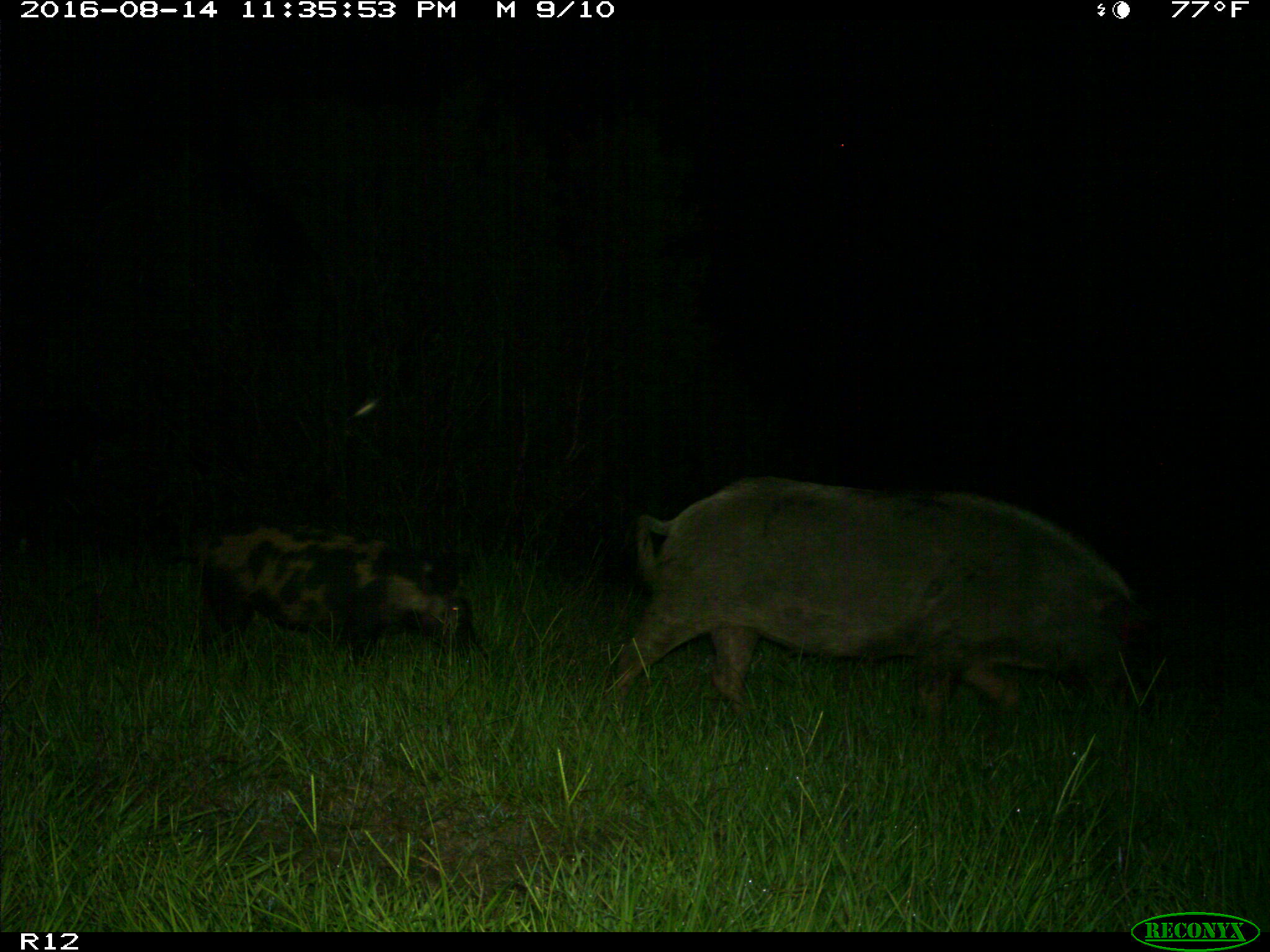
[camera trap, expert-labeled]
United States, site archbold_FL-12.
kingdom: Animalia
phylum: Chordata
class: Mammalia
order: Artiodactyla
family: Suidae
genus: Sus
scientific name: Sus scrofa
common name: wild boar